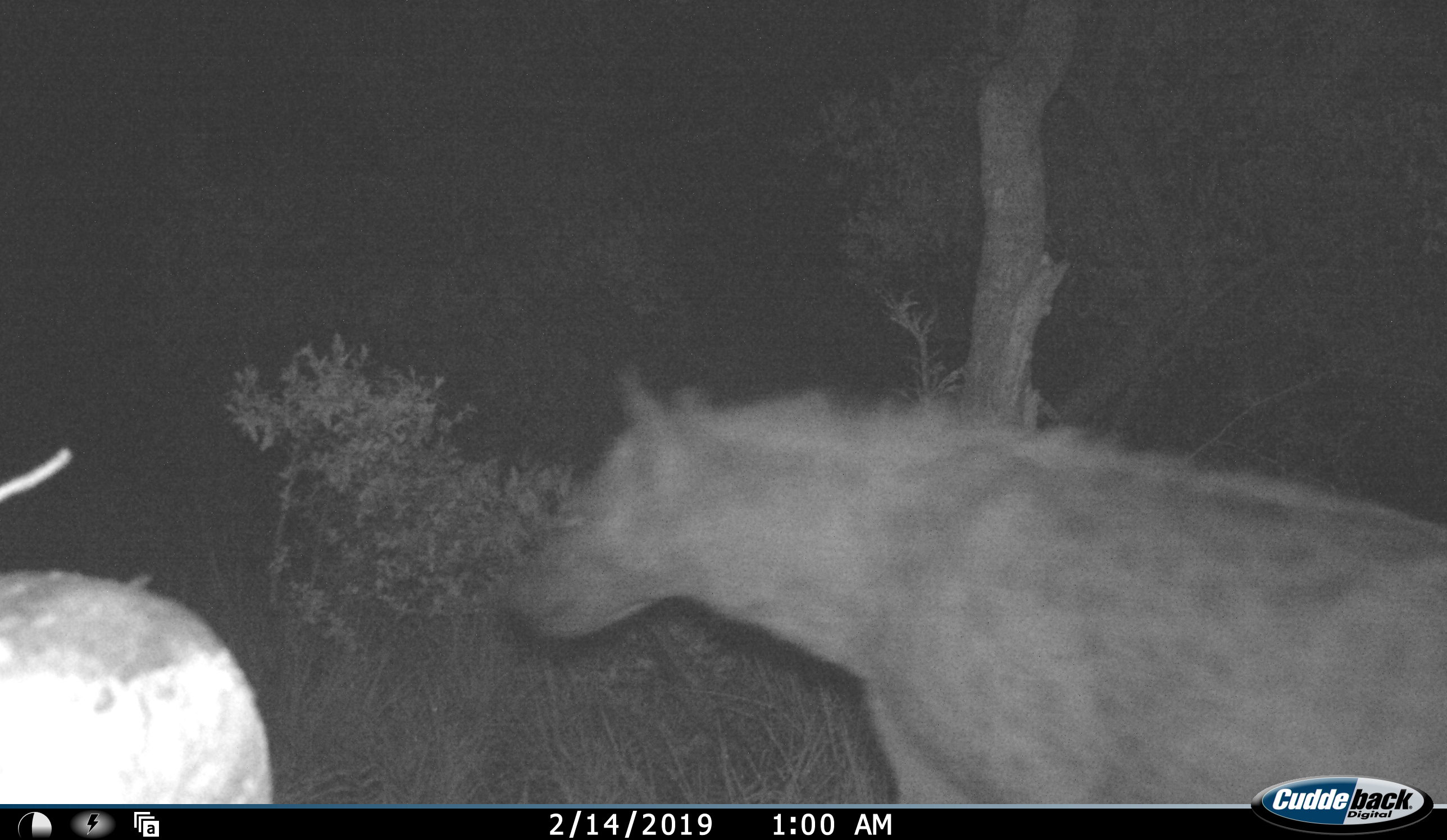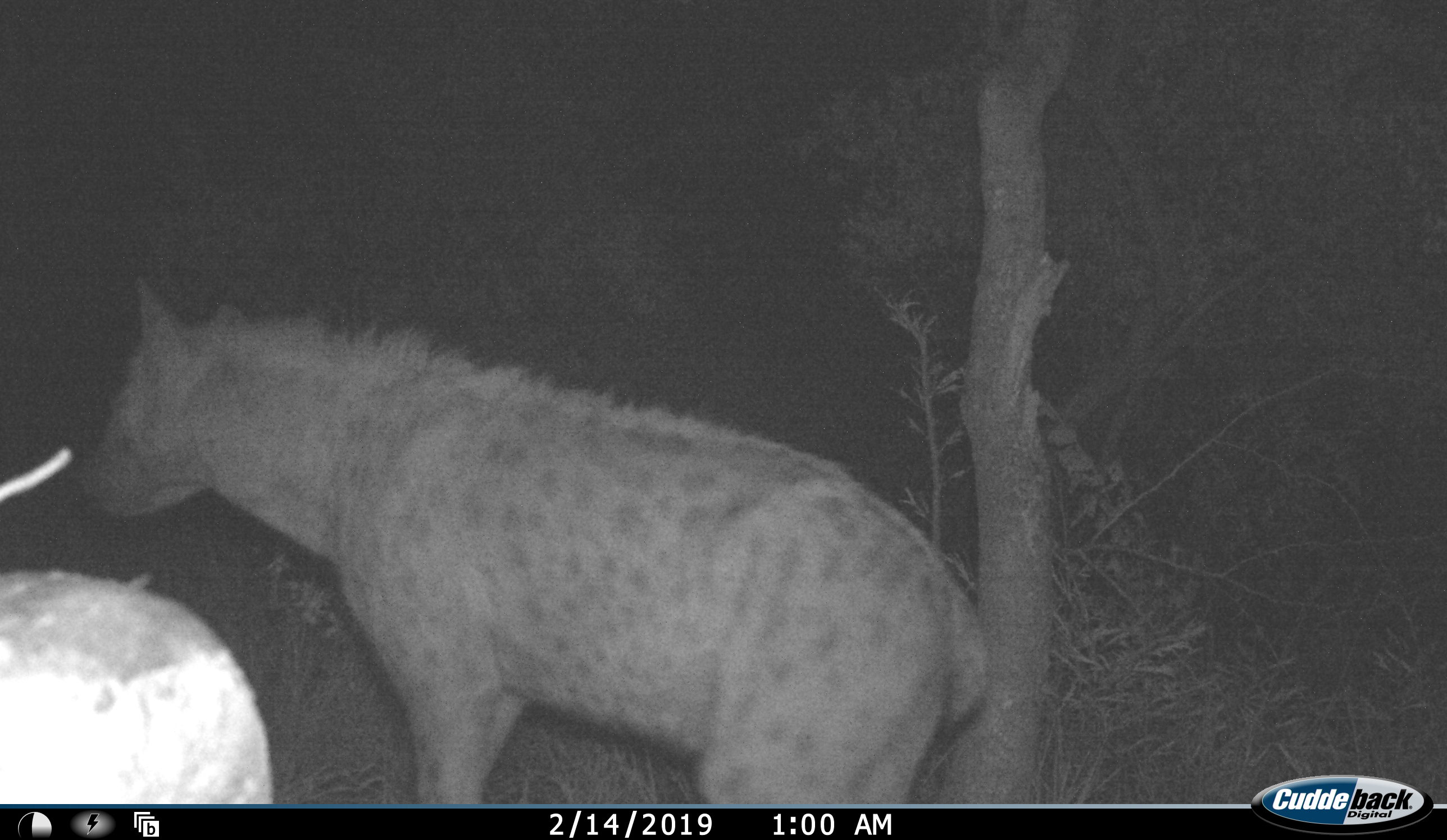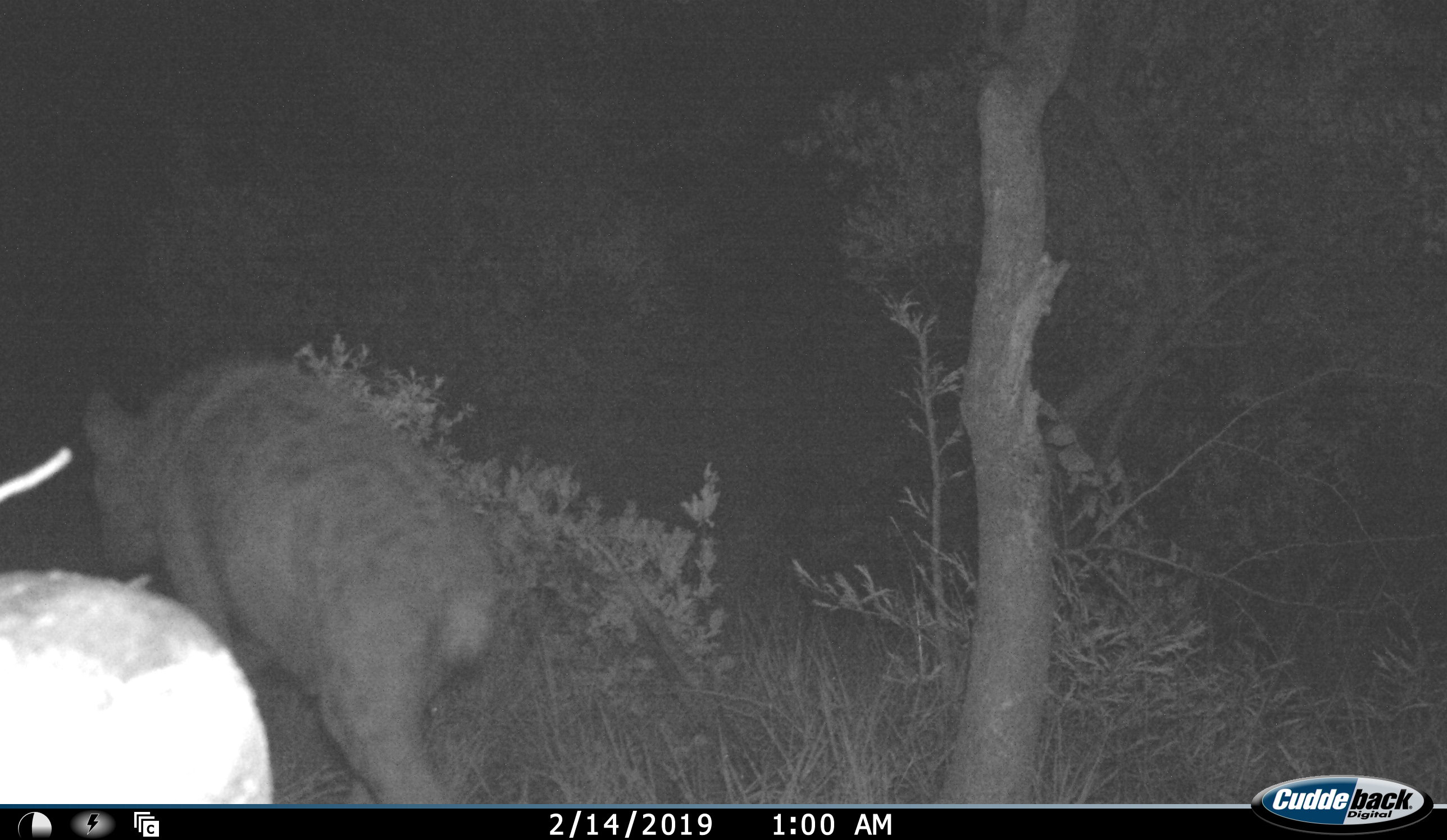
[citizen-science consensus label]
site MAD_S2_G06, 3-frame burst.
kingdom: Animalia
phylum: Chordata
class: Mammalia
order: Carnivora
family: Hyaenidae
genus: Crocuta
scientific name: Crocuta crocuta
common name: spotted hyena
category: hyenaspotted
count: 1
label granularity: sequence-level